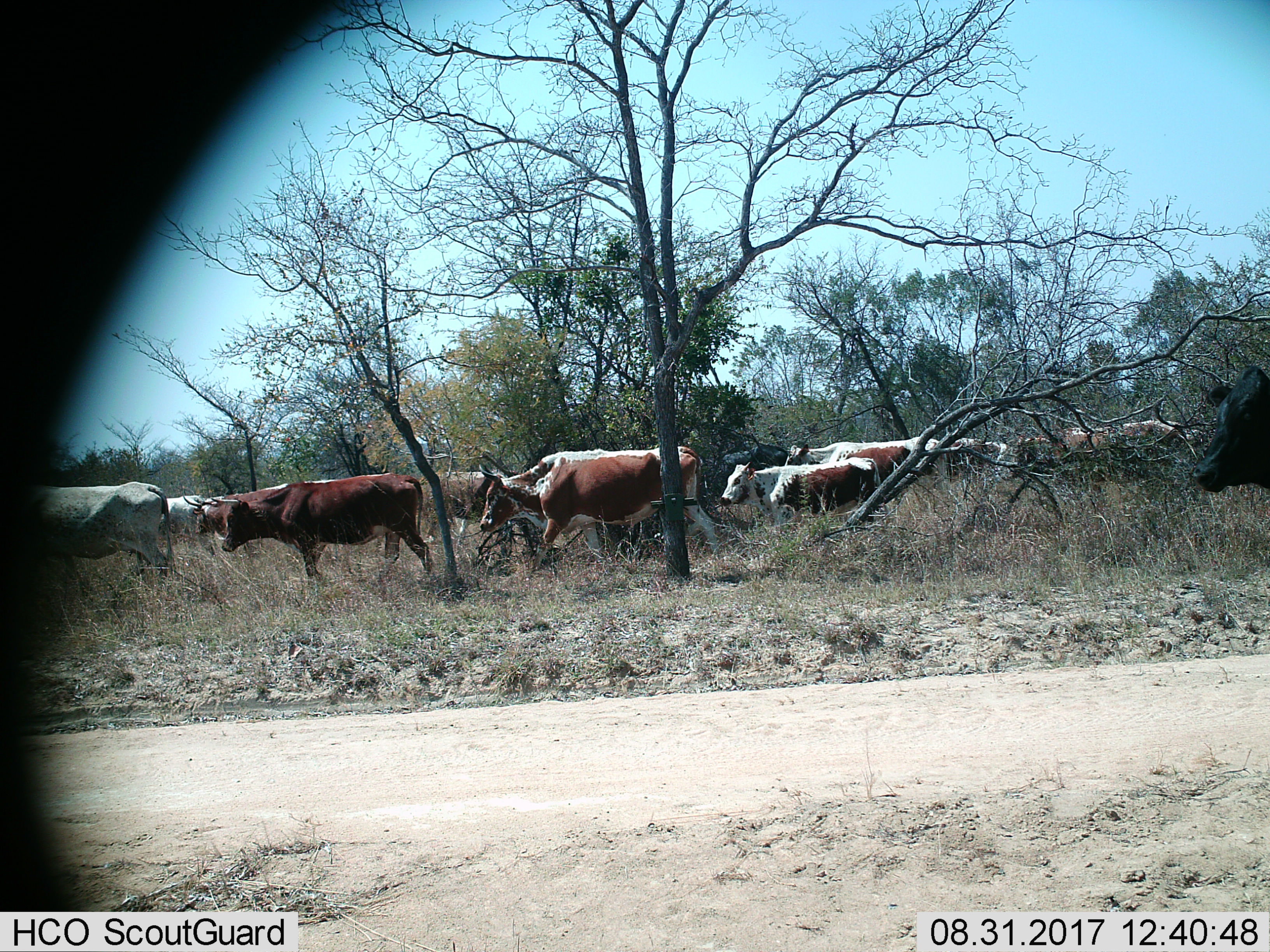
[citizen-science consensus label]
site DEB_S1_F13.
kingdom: Animalia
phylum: Chordata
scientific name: Vertebrata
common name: domestic animal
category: domesticanimal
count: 11-50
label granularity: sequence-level